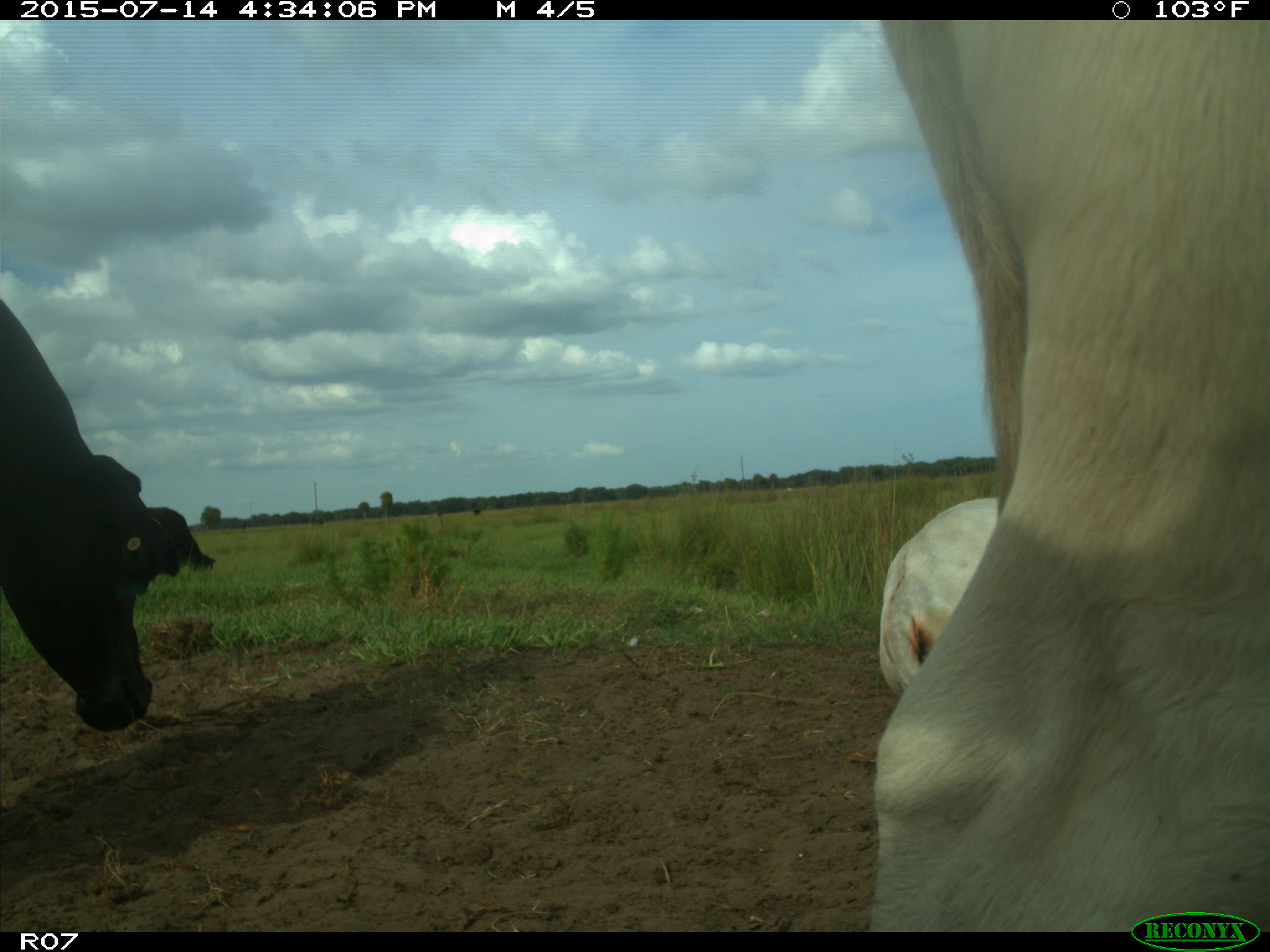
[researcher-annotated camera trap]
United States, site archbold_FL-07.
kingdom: Animalia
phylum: Chordata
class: Mammalia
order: Artiodactyla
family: Bovidae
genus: Bos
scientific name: Bos taurus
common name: domestic cow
Bos taurus (domestic cow).